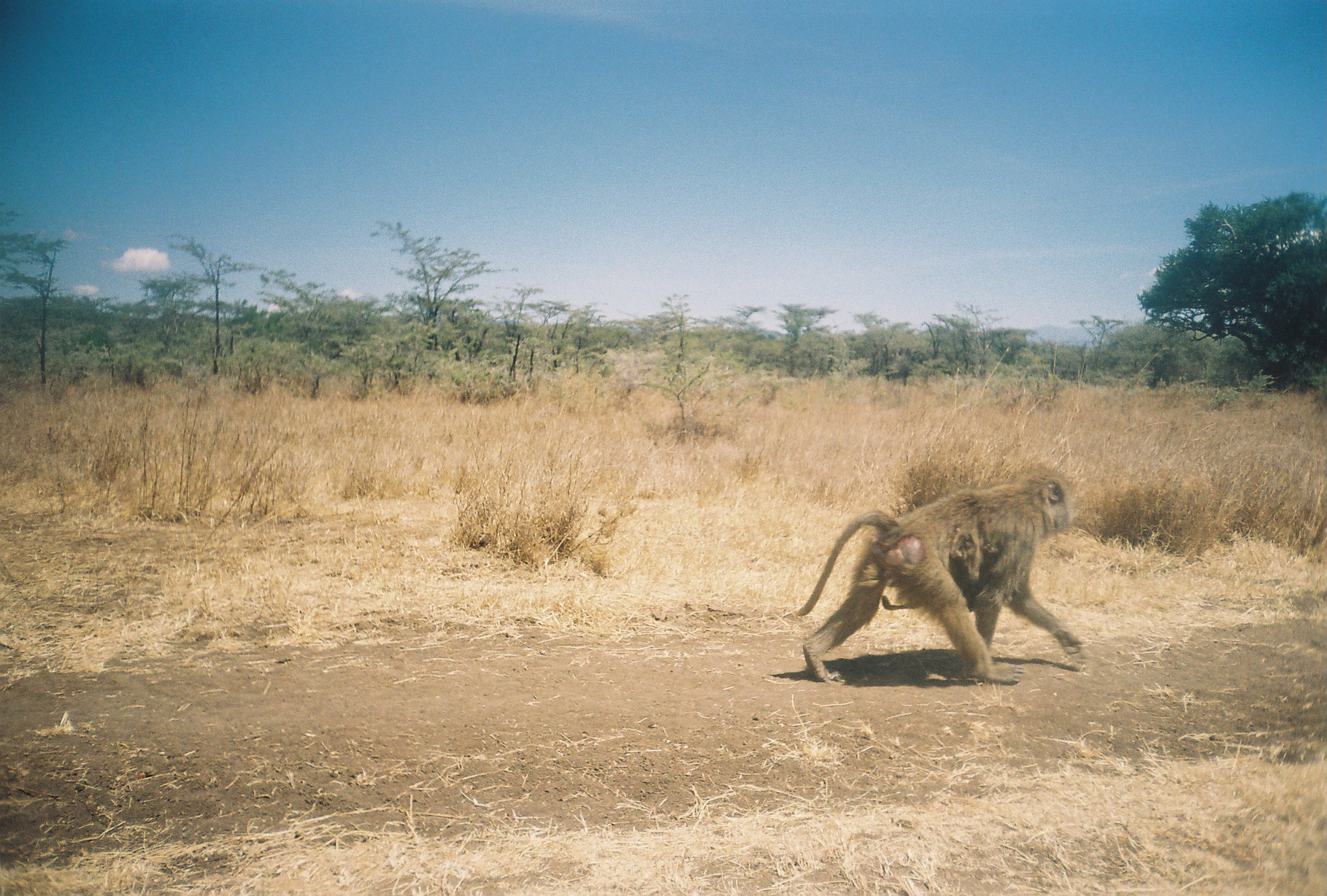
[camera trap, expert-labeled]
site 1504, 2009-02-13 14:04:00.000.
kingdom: Animalia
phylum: Chordata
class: Mammalia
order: Primates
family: Cercopithecidae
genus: Papio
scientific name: Papio anubis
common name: olive baboon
Papio anubis (olive baboon), count 1.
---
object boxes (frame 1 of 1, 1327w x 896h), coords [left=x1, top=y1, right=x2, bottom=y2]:
papio anubis: [left=796, top=476, right=1087, bottom=681]